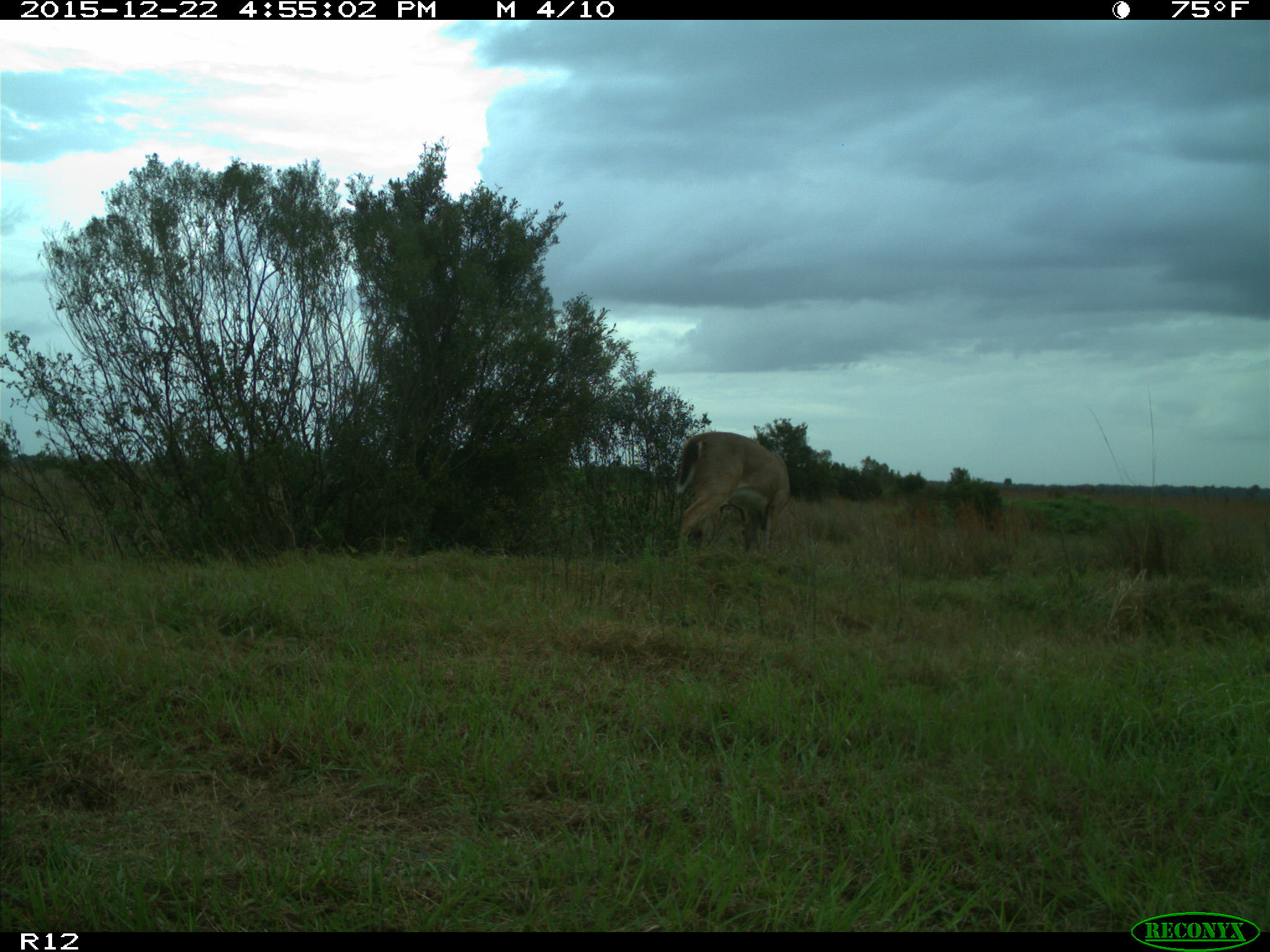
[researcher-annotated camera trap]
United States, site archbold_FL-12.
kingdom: Animalia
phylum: Chordata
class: Mammalia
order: Artiodactyla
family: Cervidae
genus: Odocoileus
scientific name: Odocoileus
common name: deer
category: unidentified deer